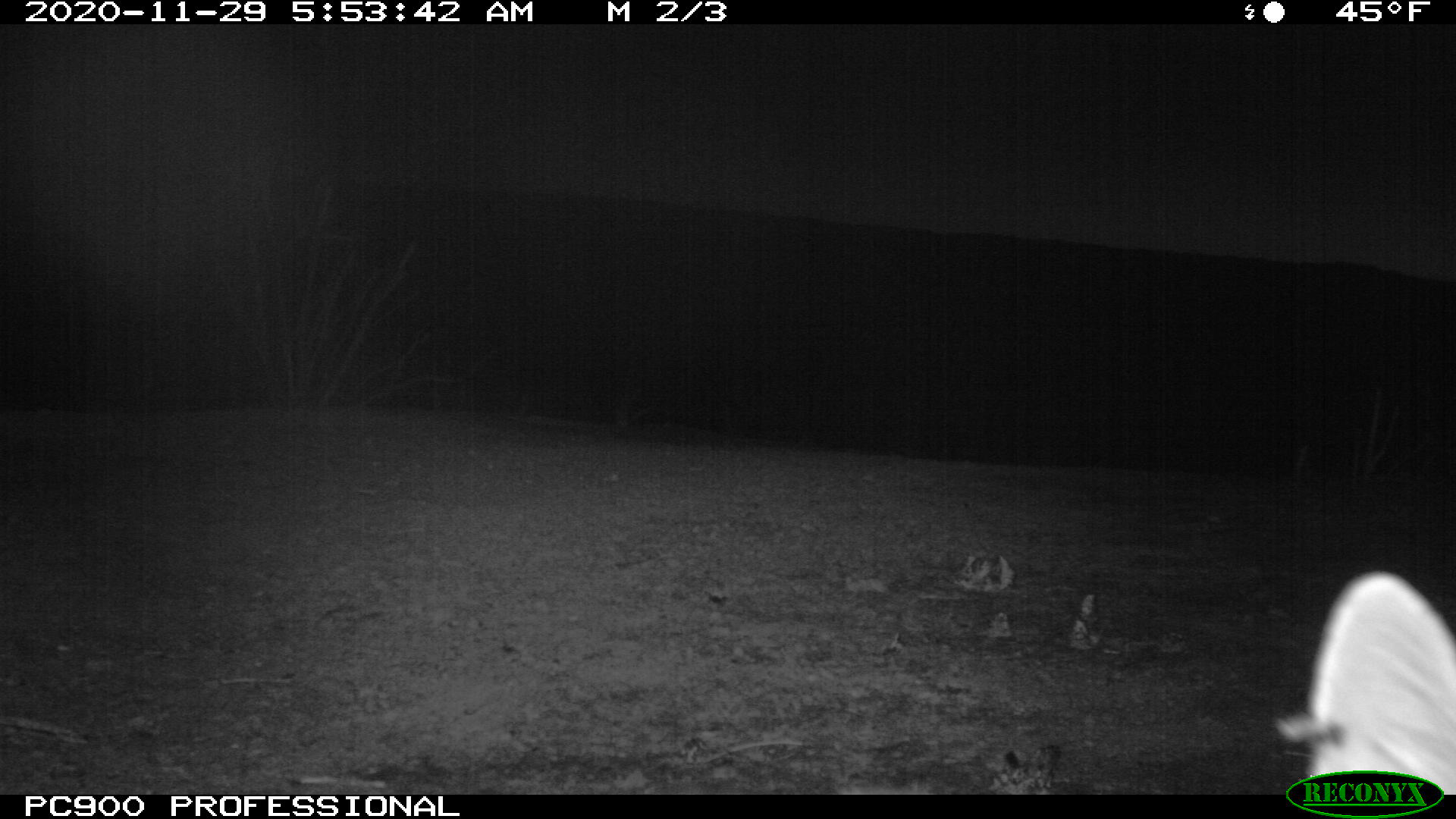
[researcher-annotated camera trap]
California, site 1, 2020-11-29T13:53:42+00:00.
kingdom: Animalia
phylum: Chordata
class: Mammalia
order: Carnivora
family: Canidae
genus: Urocyon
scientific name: Urocyon cinereoargenteus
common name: gray fox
Gray fox (Urocyon cinereoargenteus).